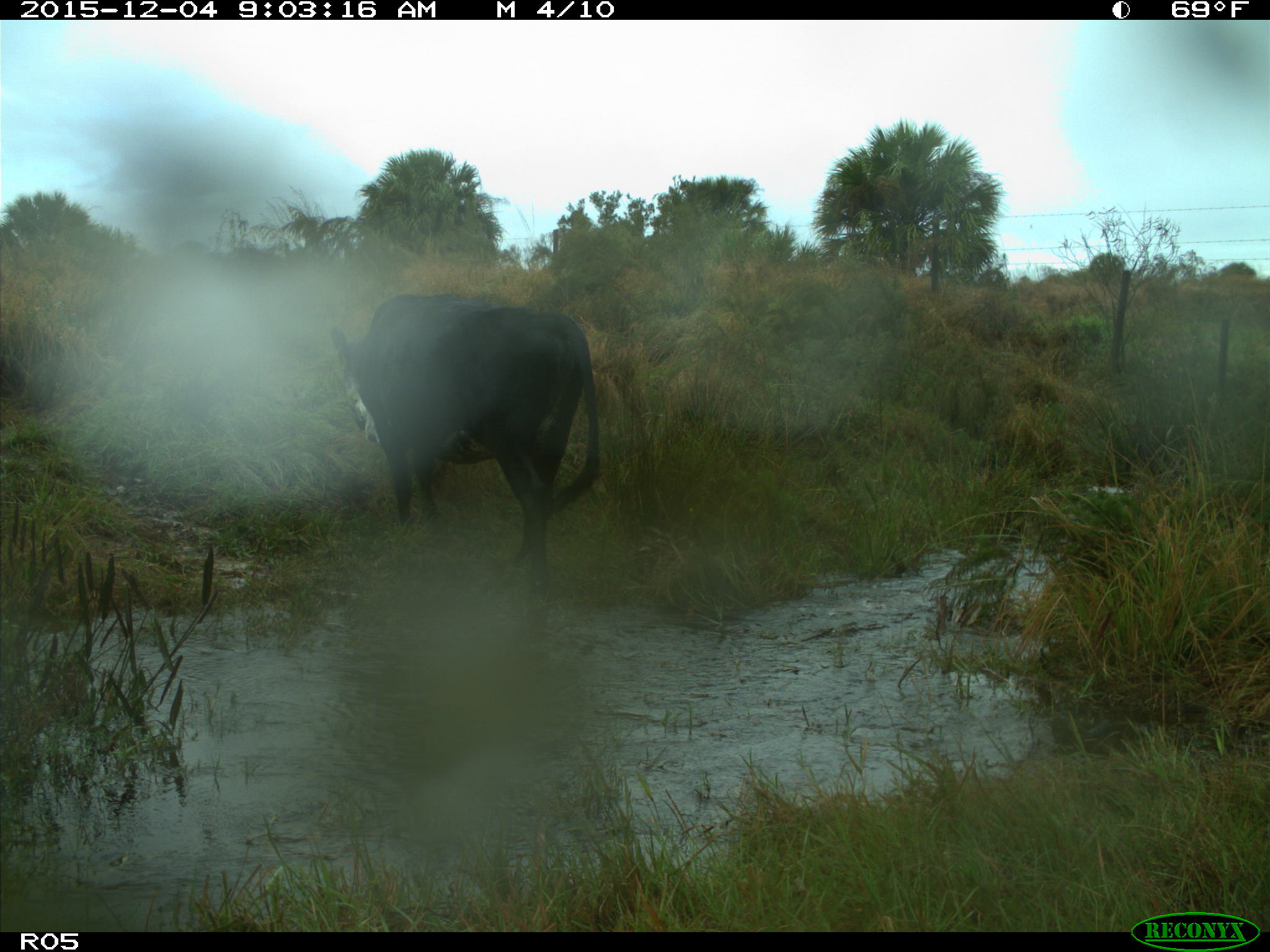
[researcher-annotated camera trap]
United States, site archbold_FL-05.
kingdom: Animalia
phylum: Chordata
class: Mammalia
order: Artiodactyla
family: Bovidae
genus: Bos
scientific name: Bos taurus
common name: domestic cow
Bos taurus (domestic cow).